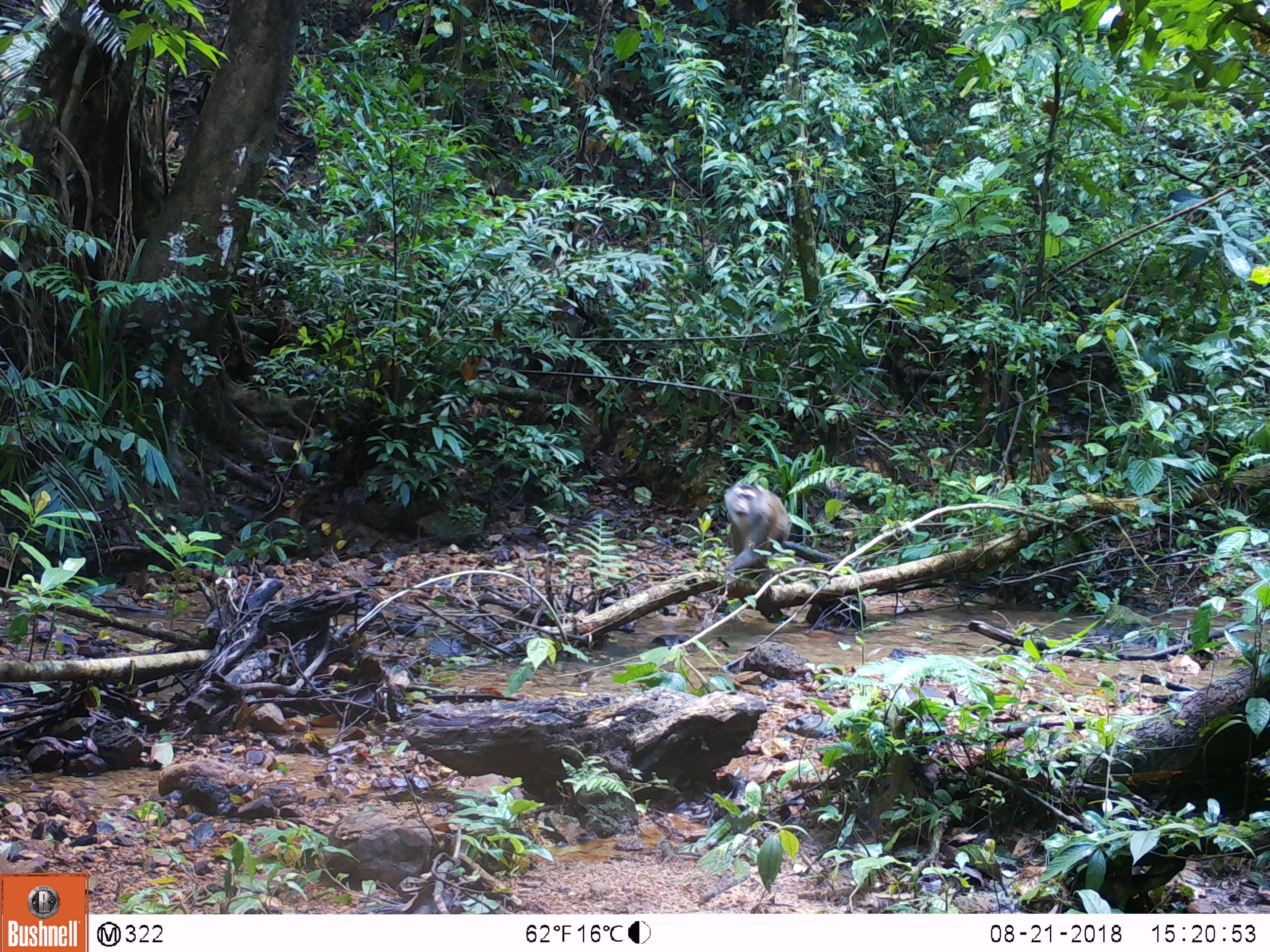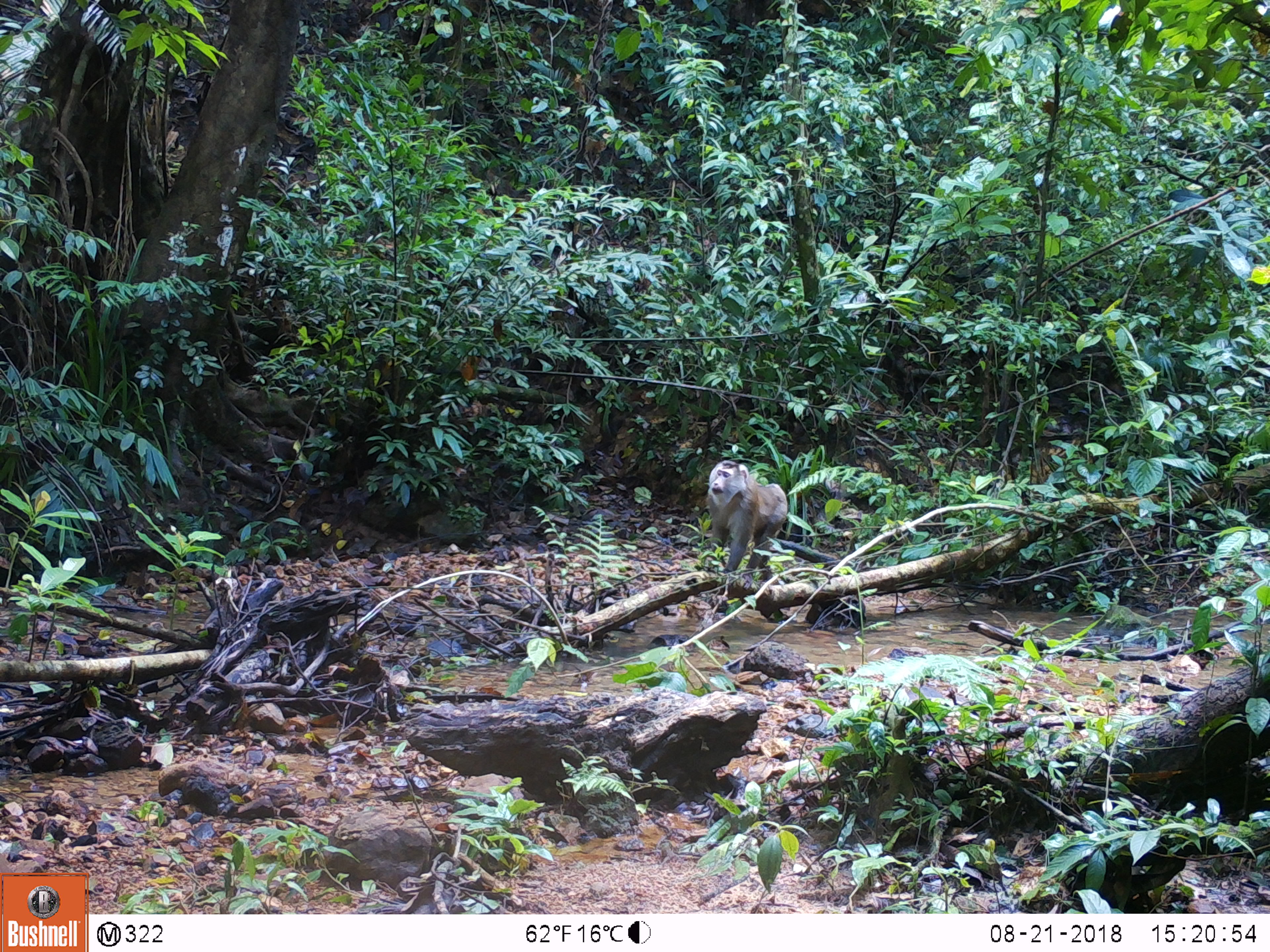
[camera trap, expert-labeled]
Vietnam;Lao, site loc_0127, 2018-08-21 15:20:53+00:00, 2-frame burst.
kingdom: Animalia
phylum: Chordata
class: Mammalia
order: Primates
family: Cercopithecidae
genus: Macaca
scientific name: Macaca nemestrina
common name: pig-tailed macaque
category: pig tailed macaque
Pig tailed macaque (pig-tailed macaque) (Macaca nemestrina). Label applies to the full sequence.